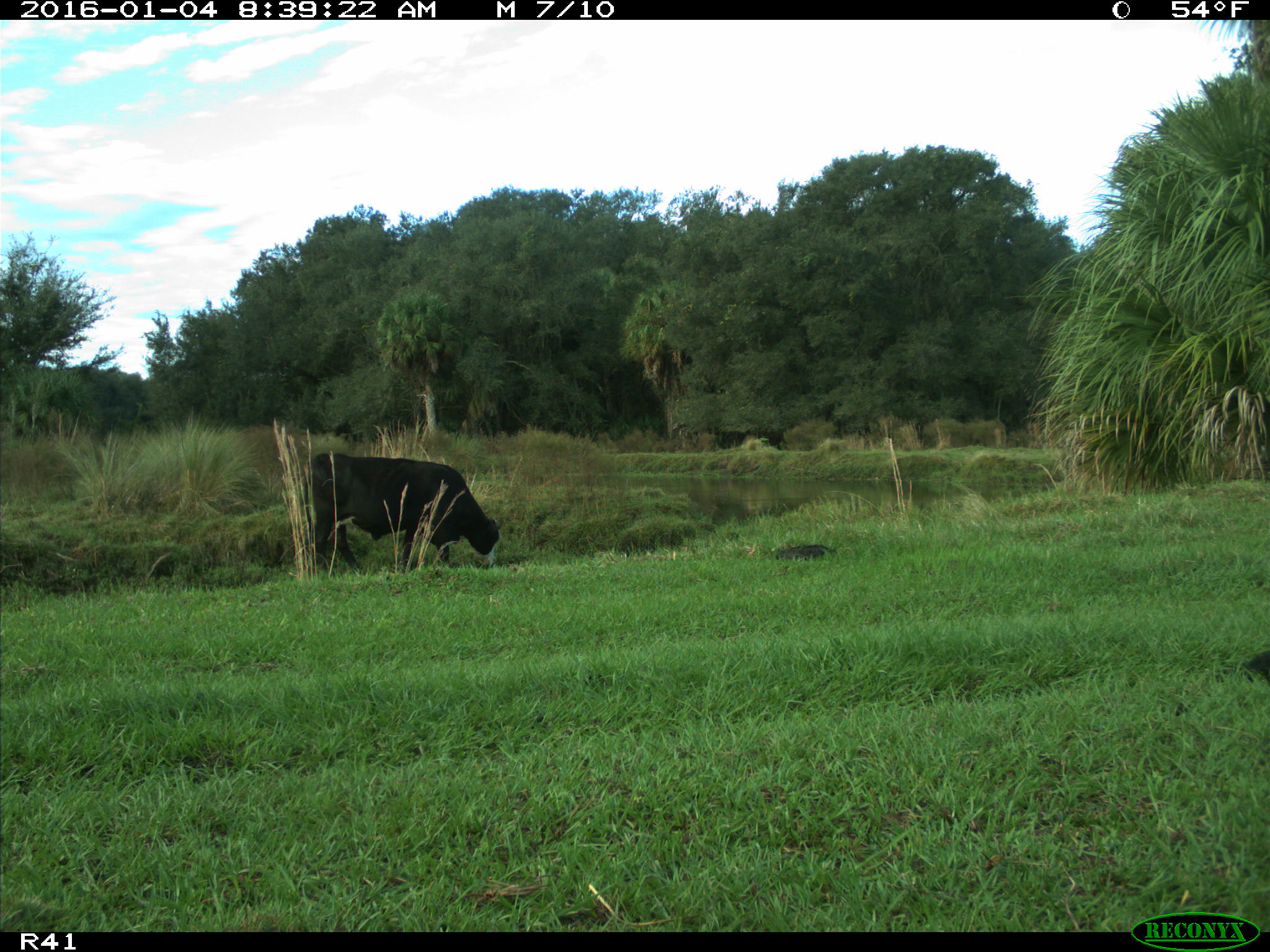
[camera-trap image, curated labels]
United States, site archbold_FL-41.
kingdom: Animalia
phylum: Chordata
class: Mammalia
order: Artiodactyla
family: Bovidae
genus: Bos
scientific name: Bos taurus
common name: domestic cow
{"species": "Bos taurus (domestic cow)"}